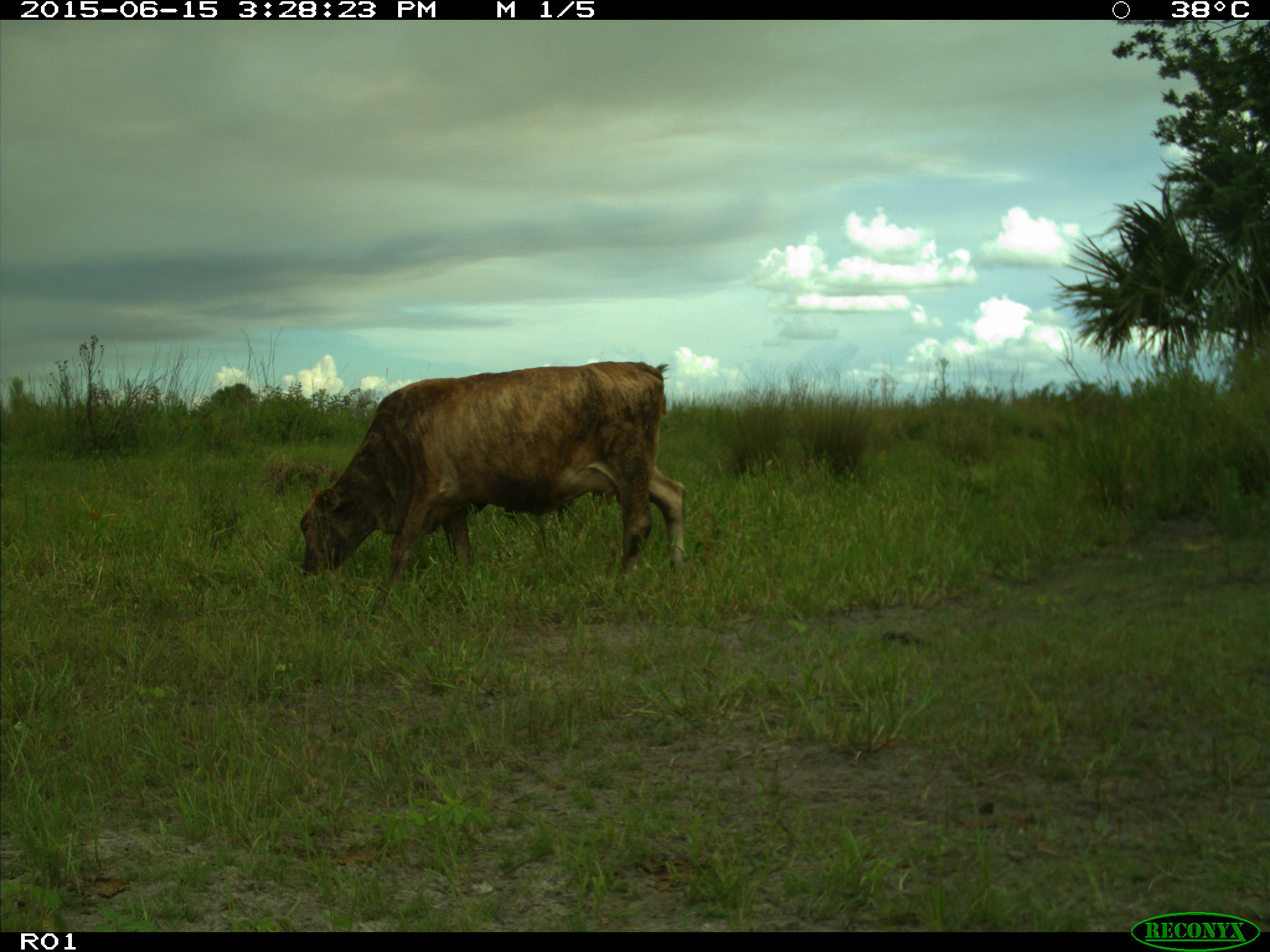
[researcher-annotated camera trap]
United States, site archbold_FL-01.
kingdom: Animalia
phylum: Chordata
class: Mammalia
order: Artiodactyla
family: Bovidae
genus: Bos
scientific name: Bos taurus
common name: domestic cow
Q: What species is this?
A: Bos taurus (domestic cow).